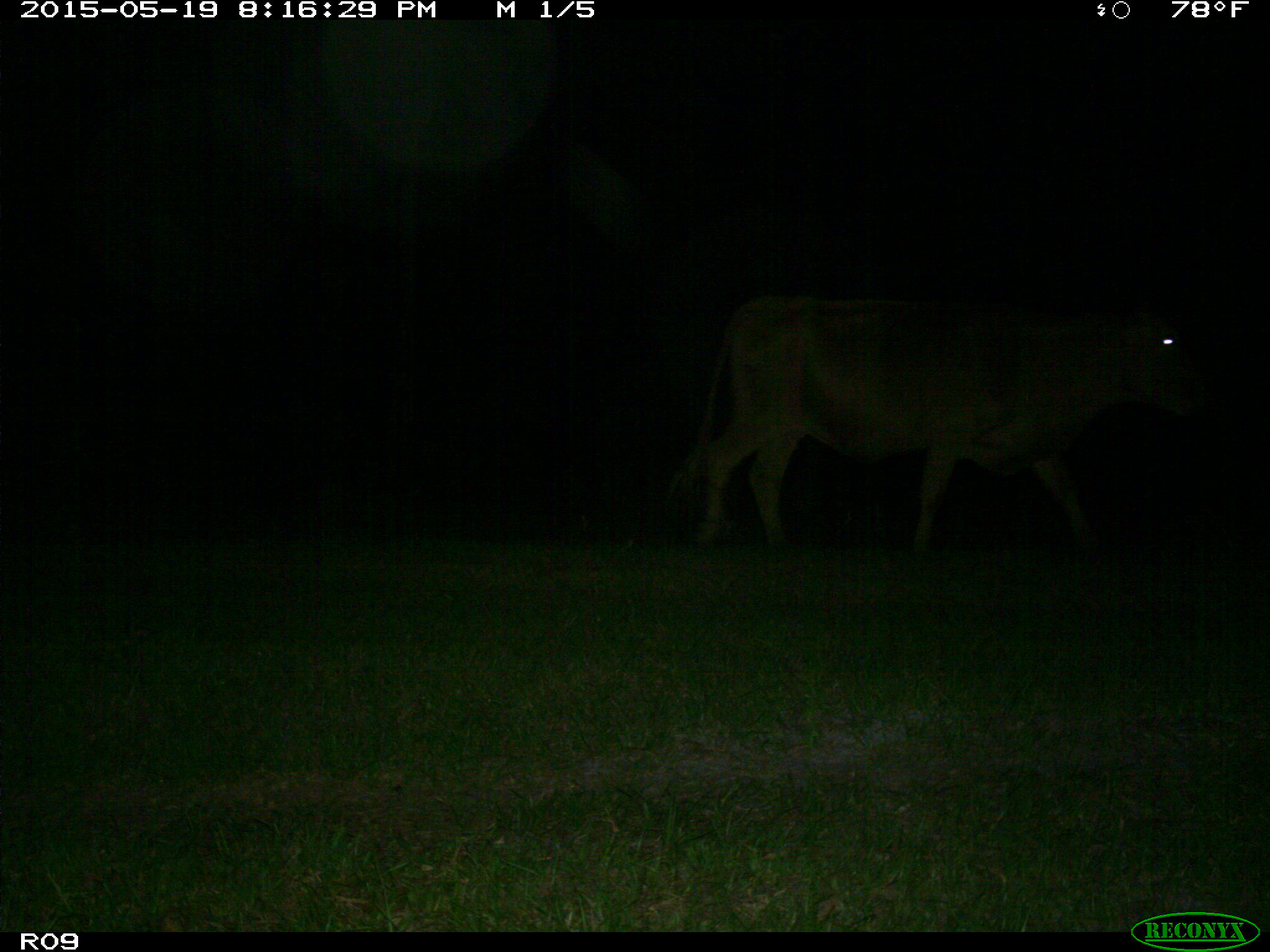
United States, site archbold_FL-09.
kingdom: Animalia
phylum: Chordata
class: Mammalia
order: Artiodactyla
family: Bovidae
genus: Bos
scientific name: Bos taurus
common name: domestic cow